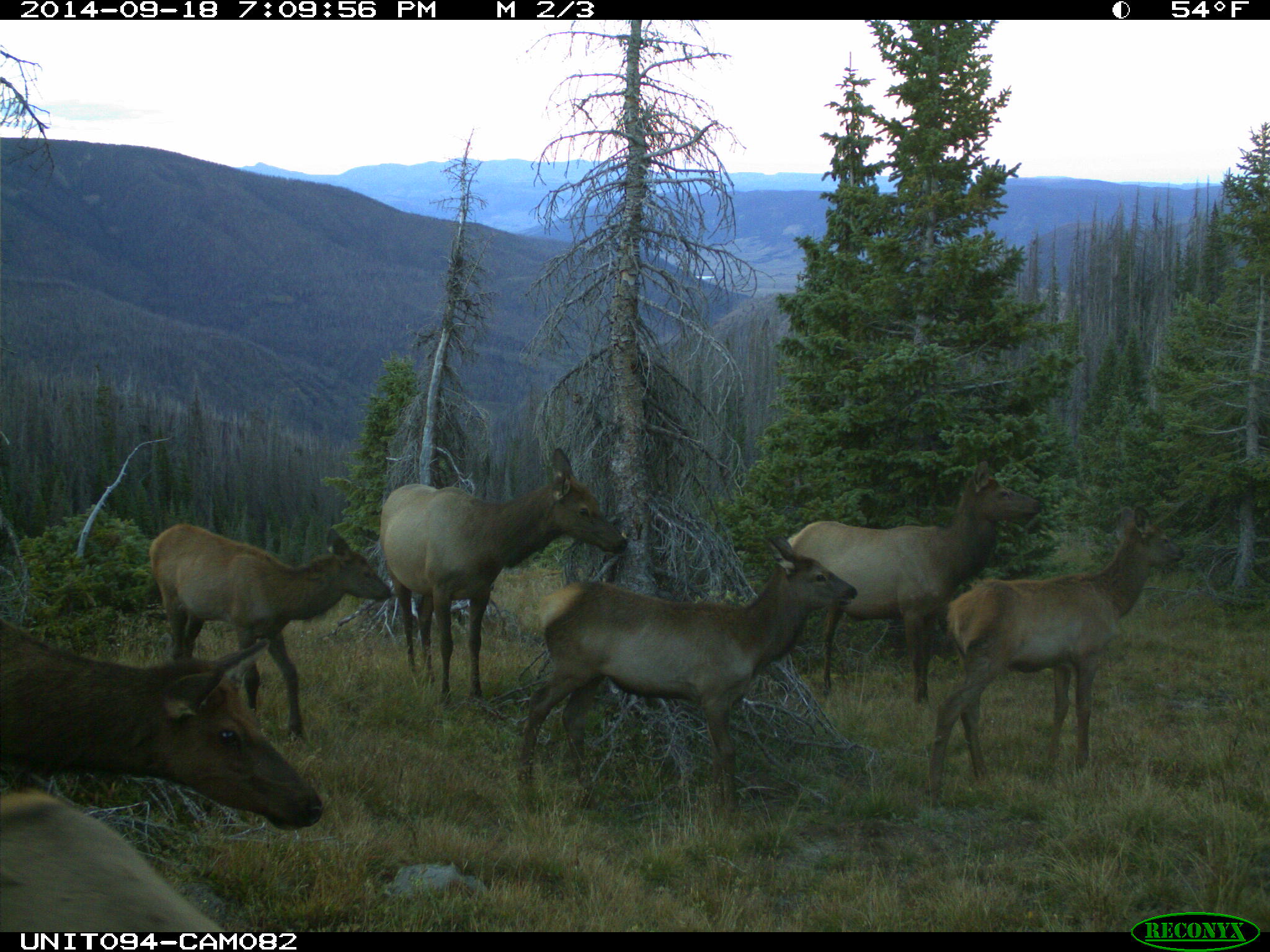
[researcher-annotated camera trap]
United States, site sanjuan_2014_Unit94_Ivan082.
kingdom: Animalia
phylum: Chordata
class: Mammalia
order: Artiodactyla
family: Cervidae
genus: Cervus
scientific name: Cervus elaphus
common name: red deer